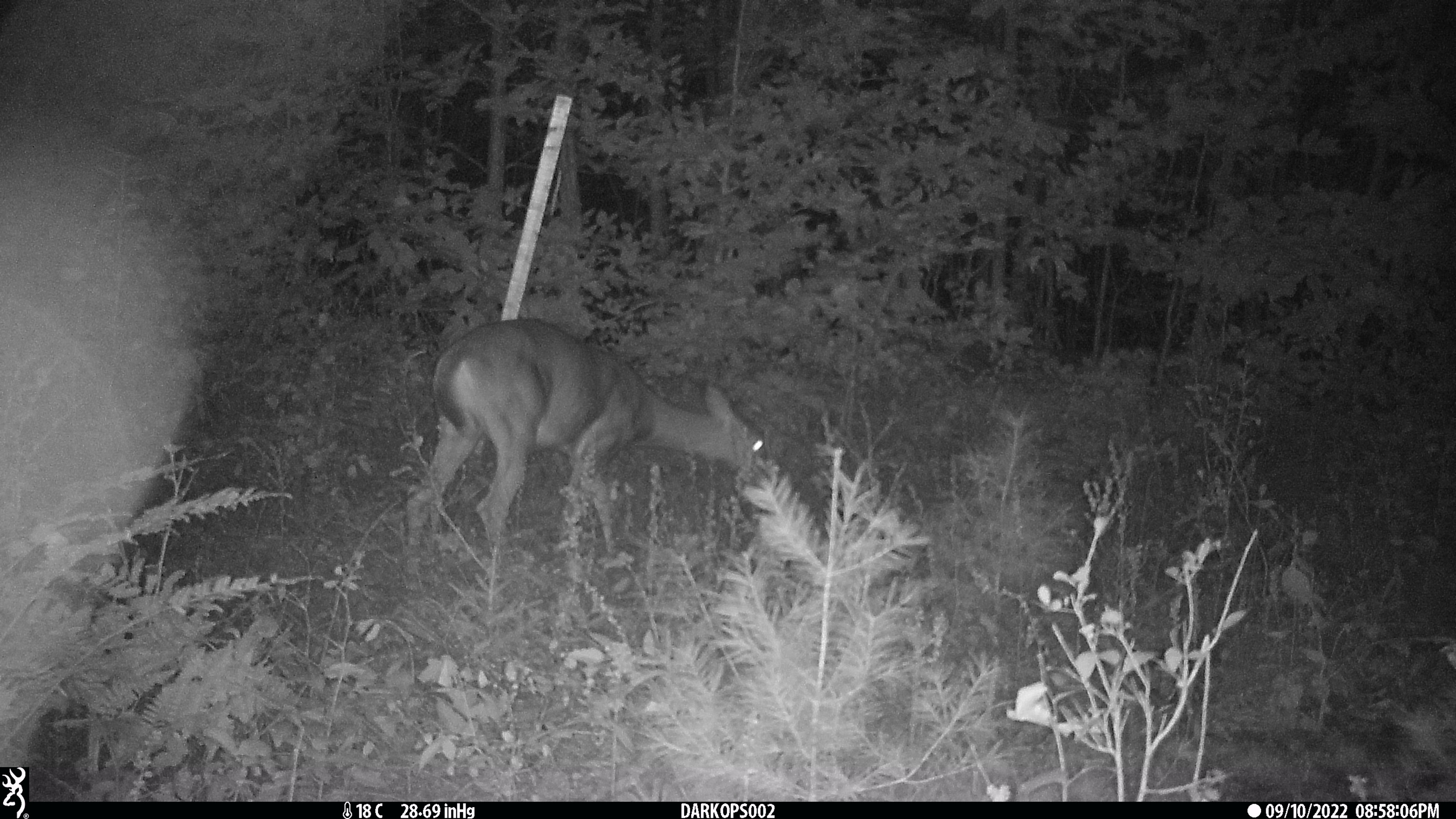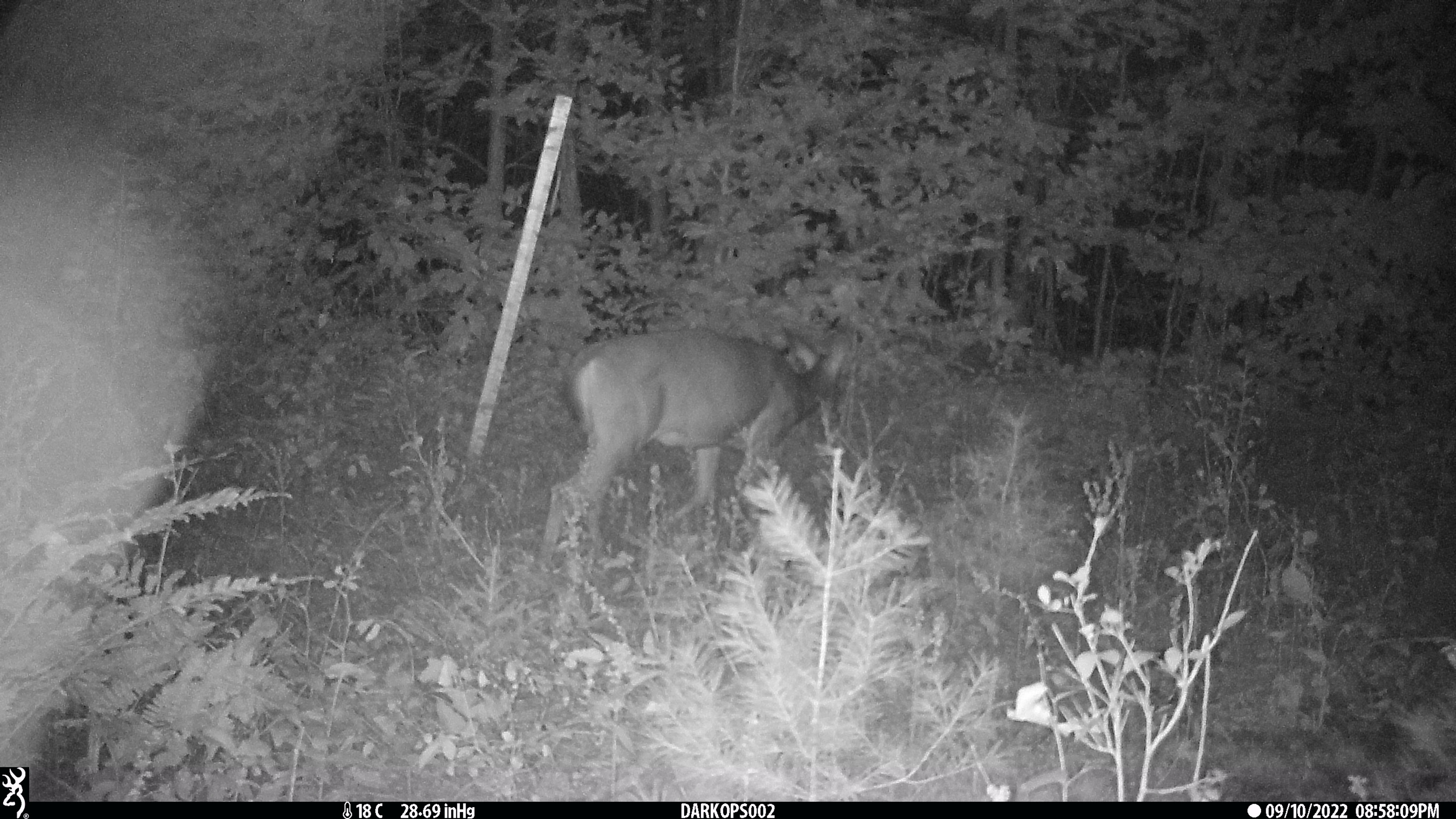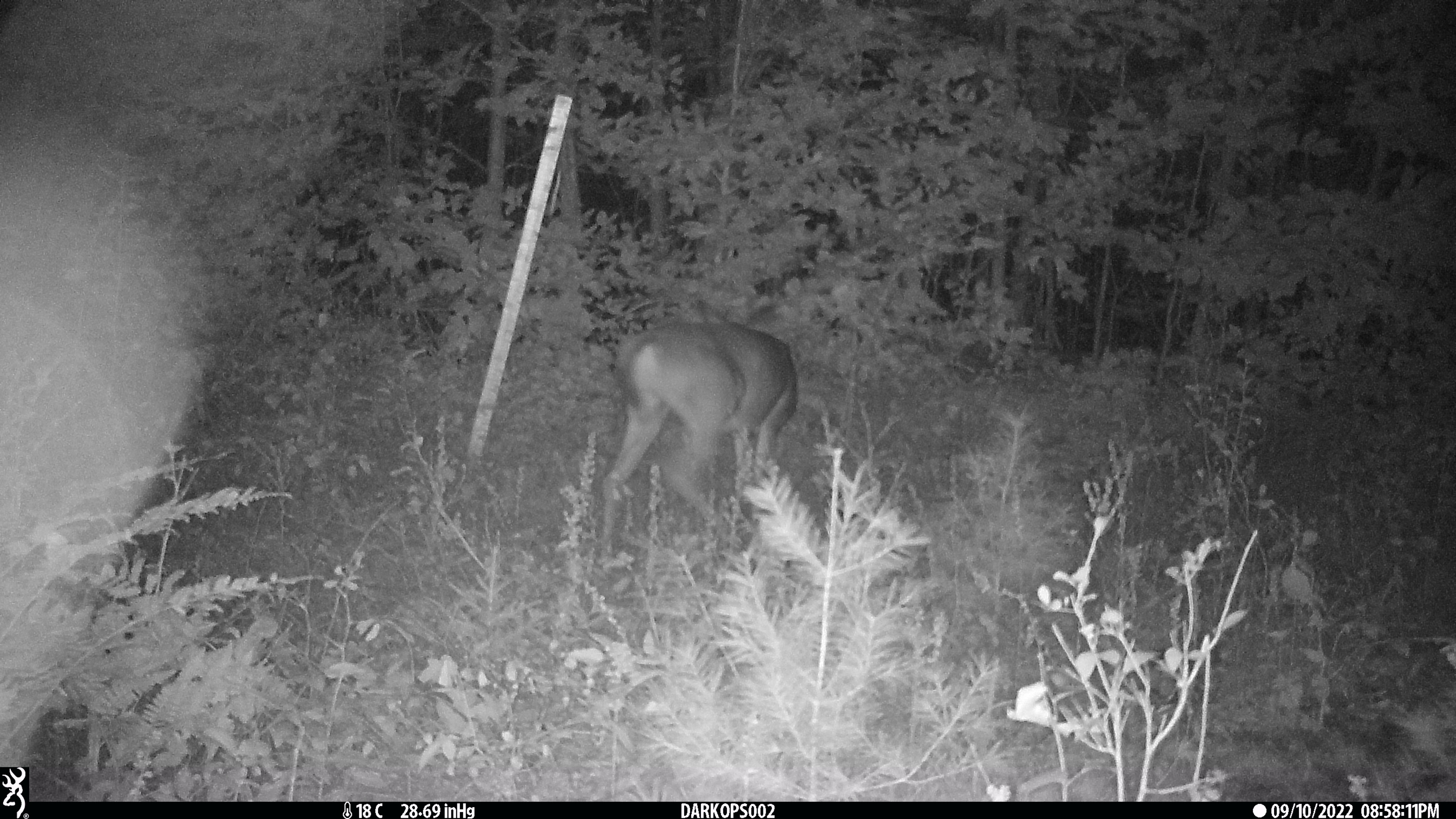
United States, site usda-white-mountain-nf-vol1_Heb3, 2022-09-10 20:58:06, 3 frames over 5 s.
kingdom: Animalia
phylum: Chordata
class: Mammalia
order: Artiodactyla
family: Cervidae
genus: Odocoileus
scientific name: Odocoileus virginianus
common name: white-tailed deer